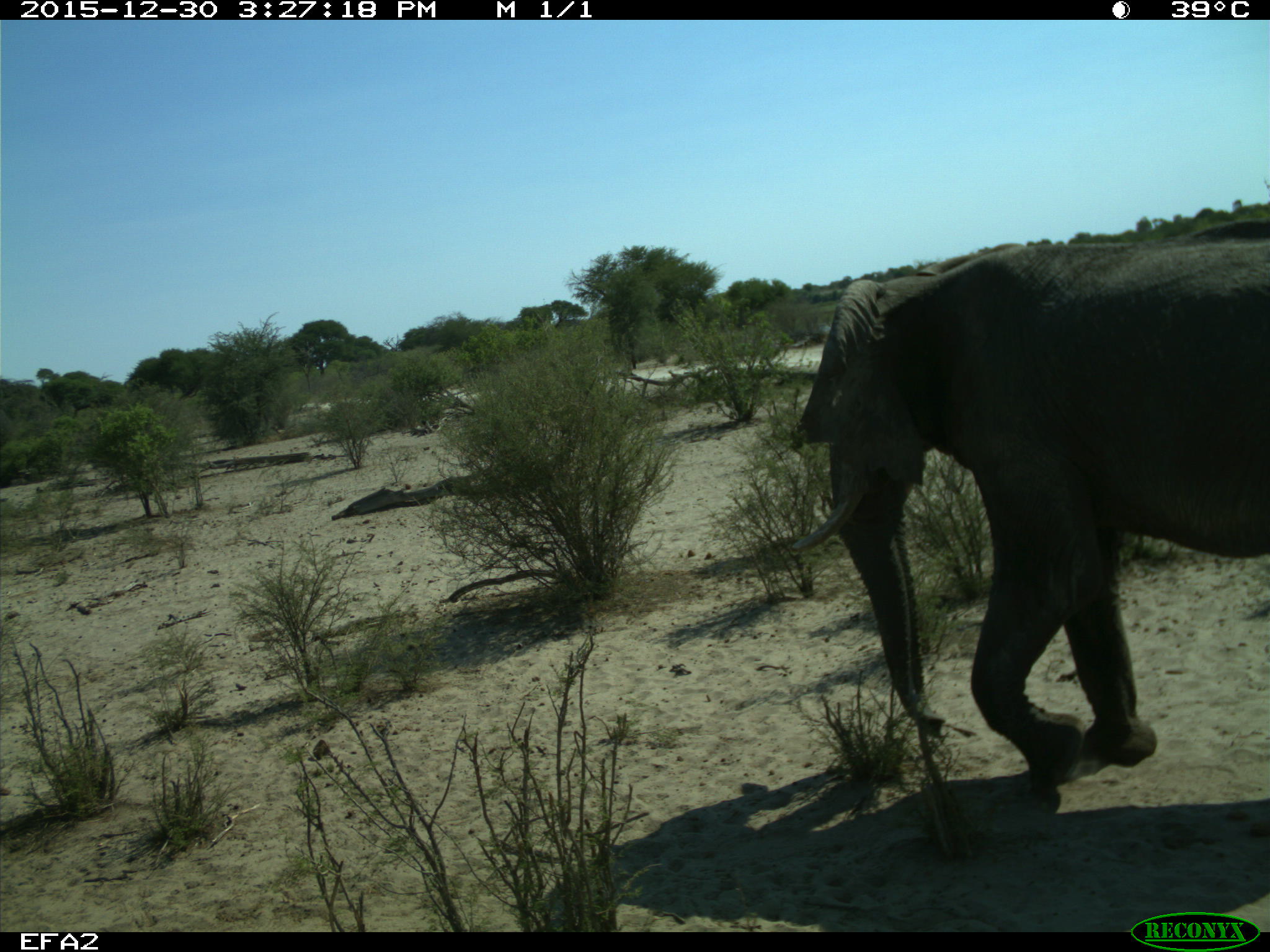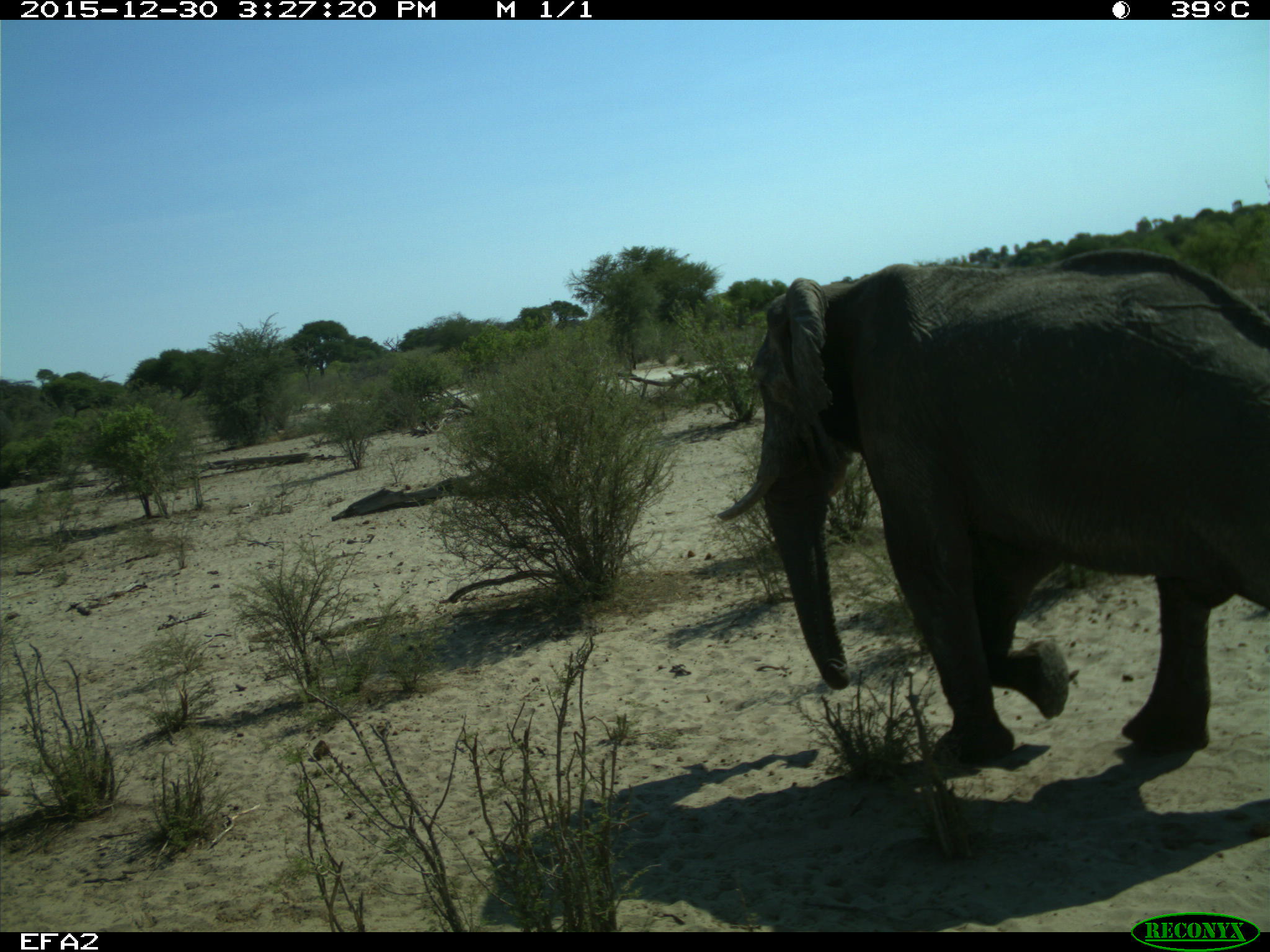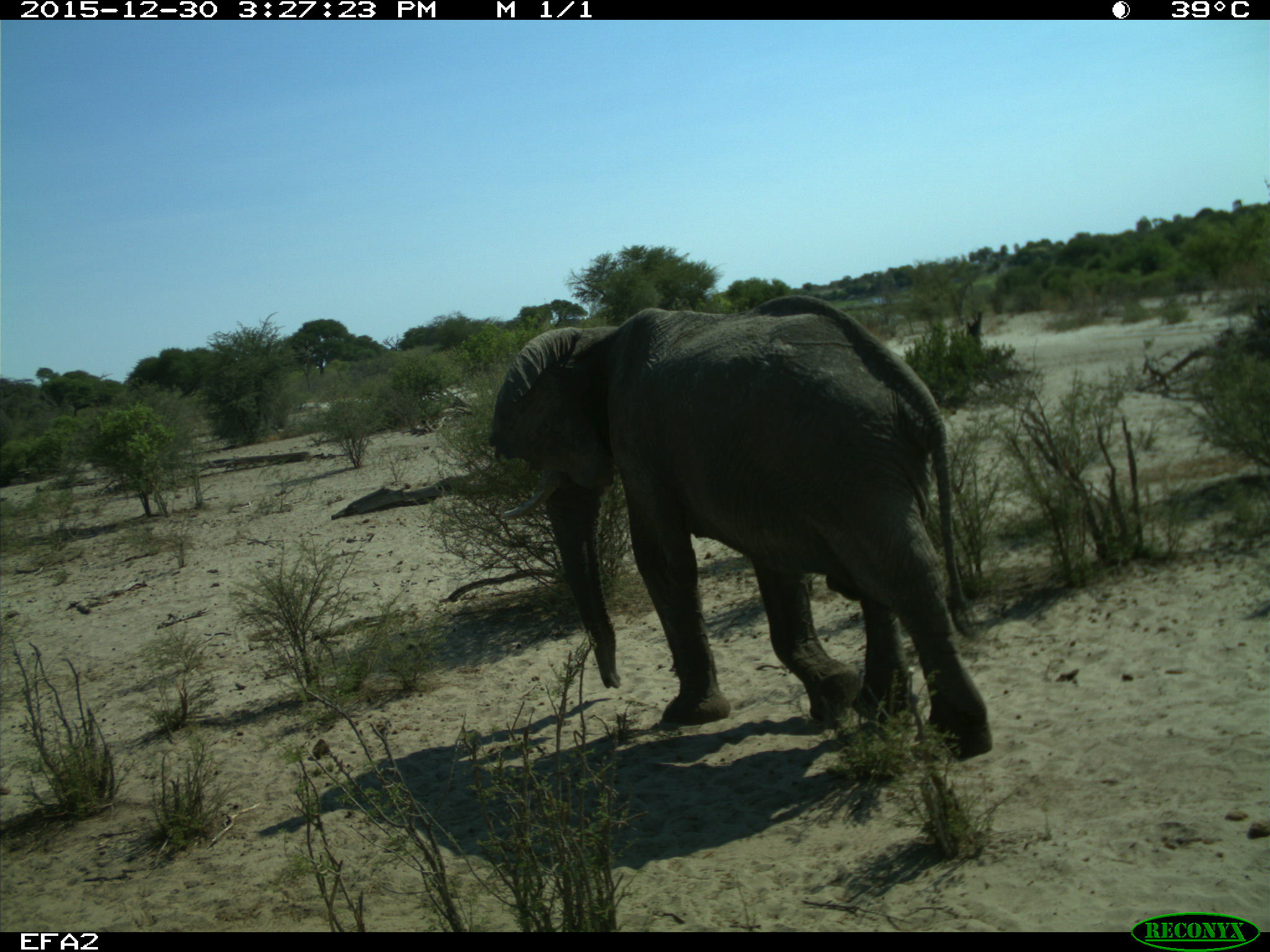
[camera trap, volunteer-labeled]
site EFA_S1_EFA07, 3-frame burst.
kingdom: Animalia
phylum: Chordata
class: Mammalia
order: Proboscidea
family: Elephantidae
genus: Loxodonta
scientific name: Loxodonta africana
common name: african bush elephant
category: elephant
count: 1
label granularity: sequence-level